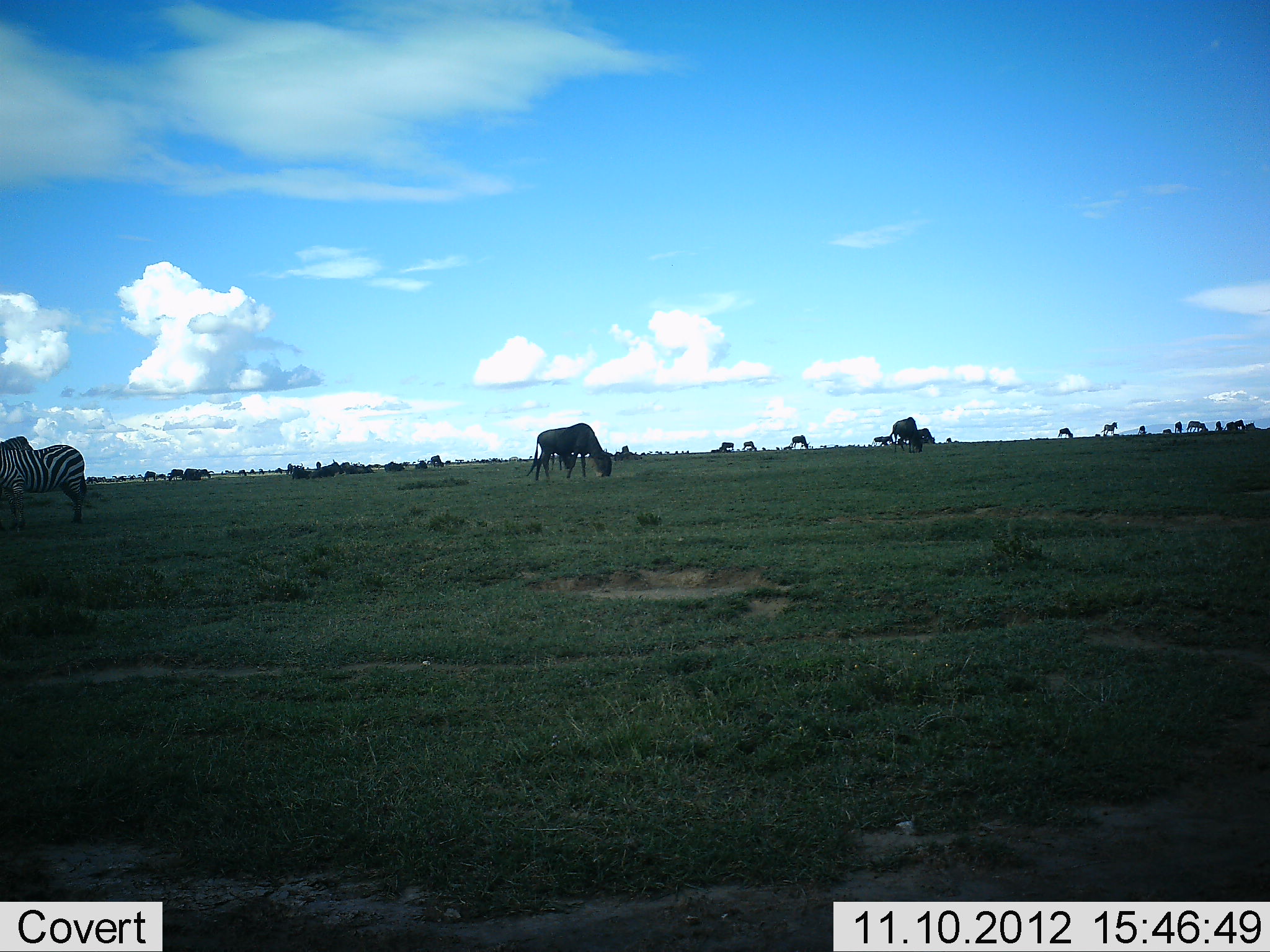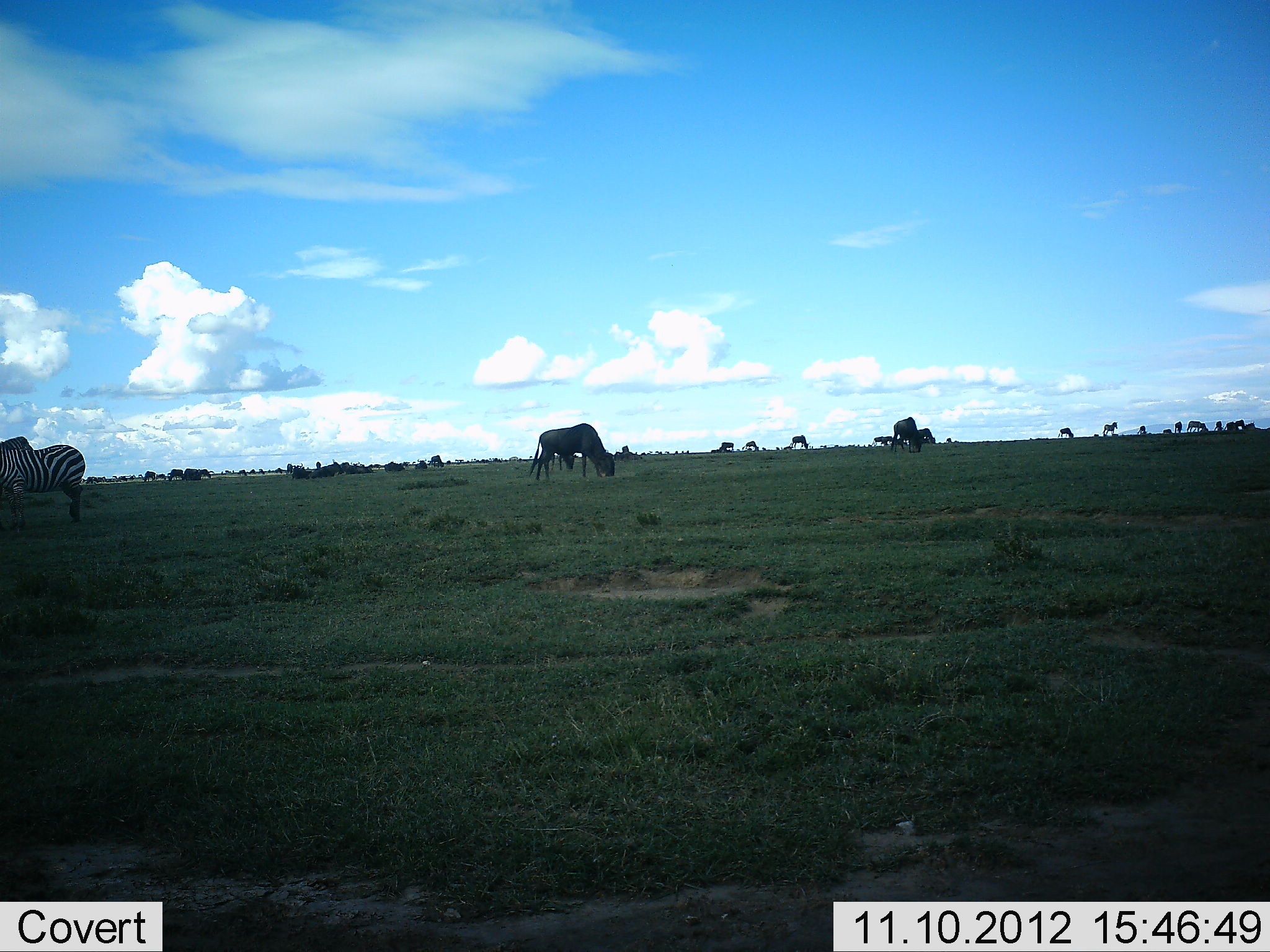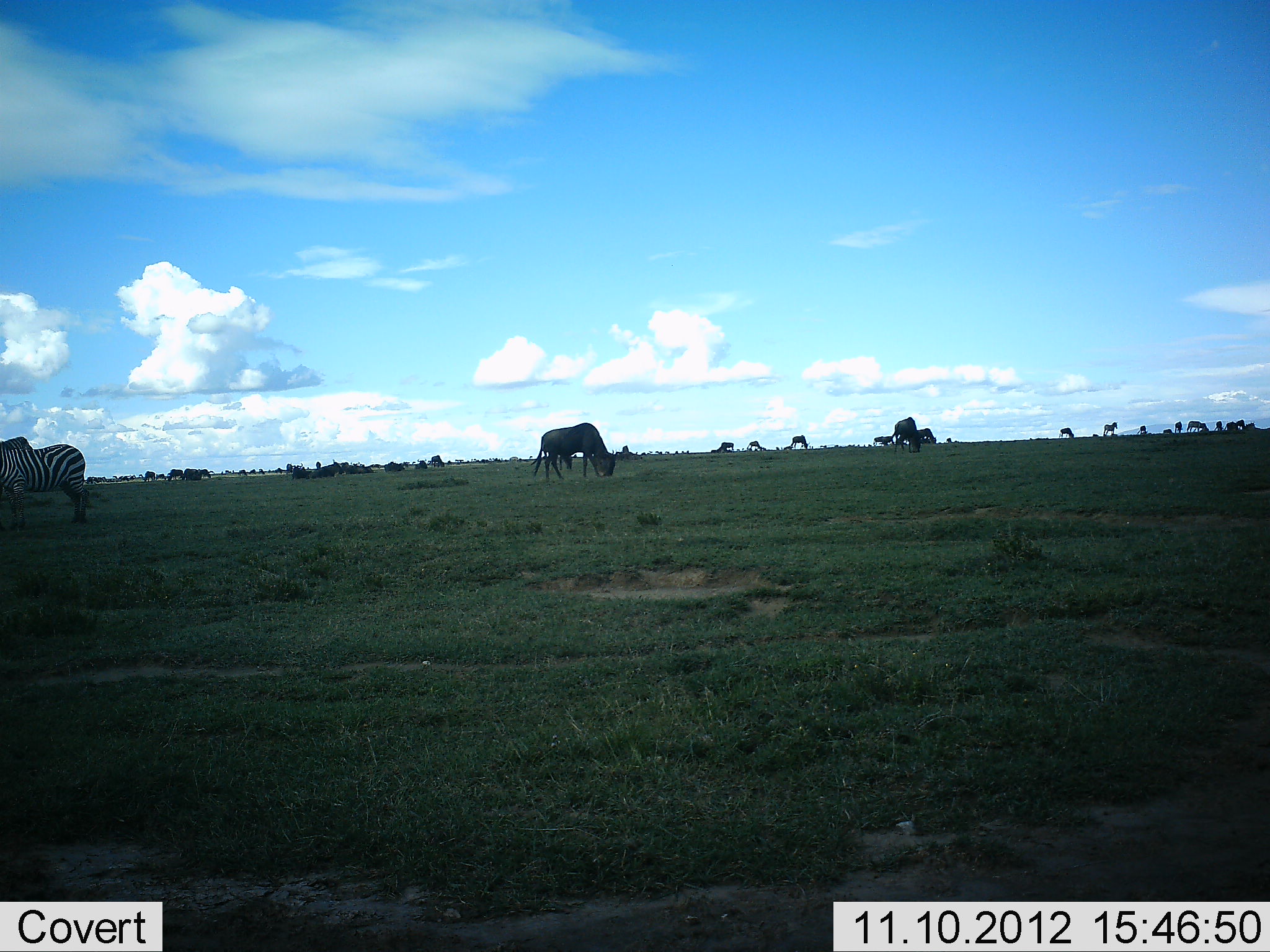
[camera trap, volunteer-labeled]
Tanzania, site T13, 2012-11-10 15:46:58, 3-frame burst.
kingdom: Animalia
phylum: Chordata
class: Mammalia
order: Artiodactyla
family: Bovidae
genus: Connochaetes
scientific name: Connochaetes taurinus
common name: blue wildebeest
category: wildebeest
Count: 11-50.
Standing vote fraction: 33%.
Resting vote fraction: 0%.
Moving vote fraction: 17%.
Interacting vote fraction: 8%.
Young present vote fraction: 0%.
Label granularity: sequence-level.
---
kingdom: Animalia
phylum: Chordata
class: Mammalia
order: Perissodactyla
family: Equidae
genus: Equus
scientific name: Equus quagga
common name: plains zebra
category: zebra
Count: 2.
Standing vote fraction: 70%.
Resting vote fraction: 0%.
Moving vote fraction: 10%.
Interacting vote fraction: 10%.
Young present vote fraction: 0%.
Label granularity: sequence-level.